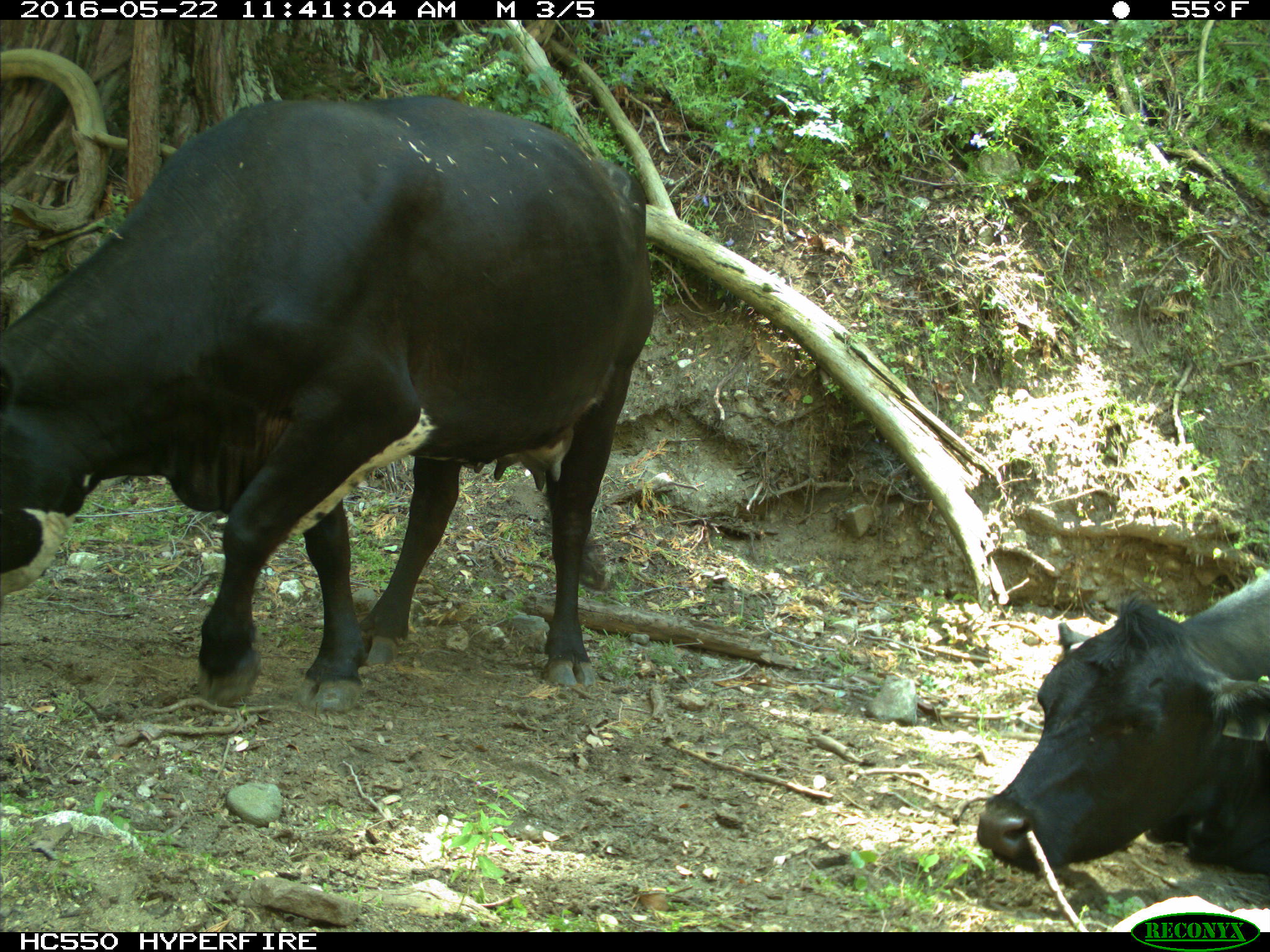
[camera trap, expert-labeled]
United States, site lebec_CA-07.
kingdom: Animalia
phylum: Chordata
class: Mammalia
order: Artiodactyla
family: Bovidae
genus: Bos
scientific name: Bos taurus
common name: domestic cow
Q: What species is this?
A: Bos taurus (domestic cow).